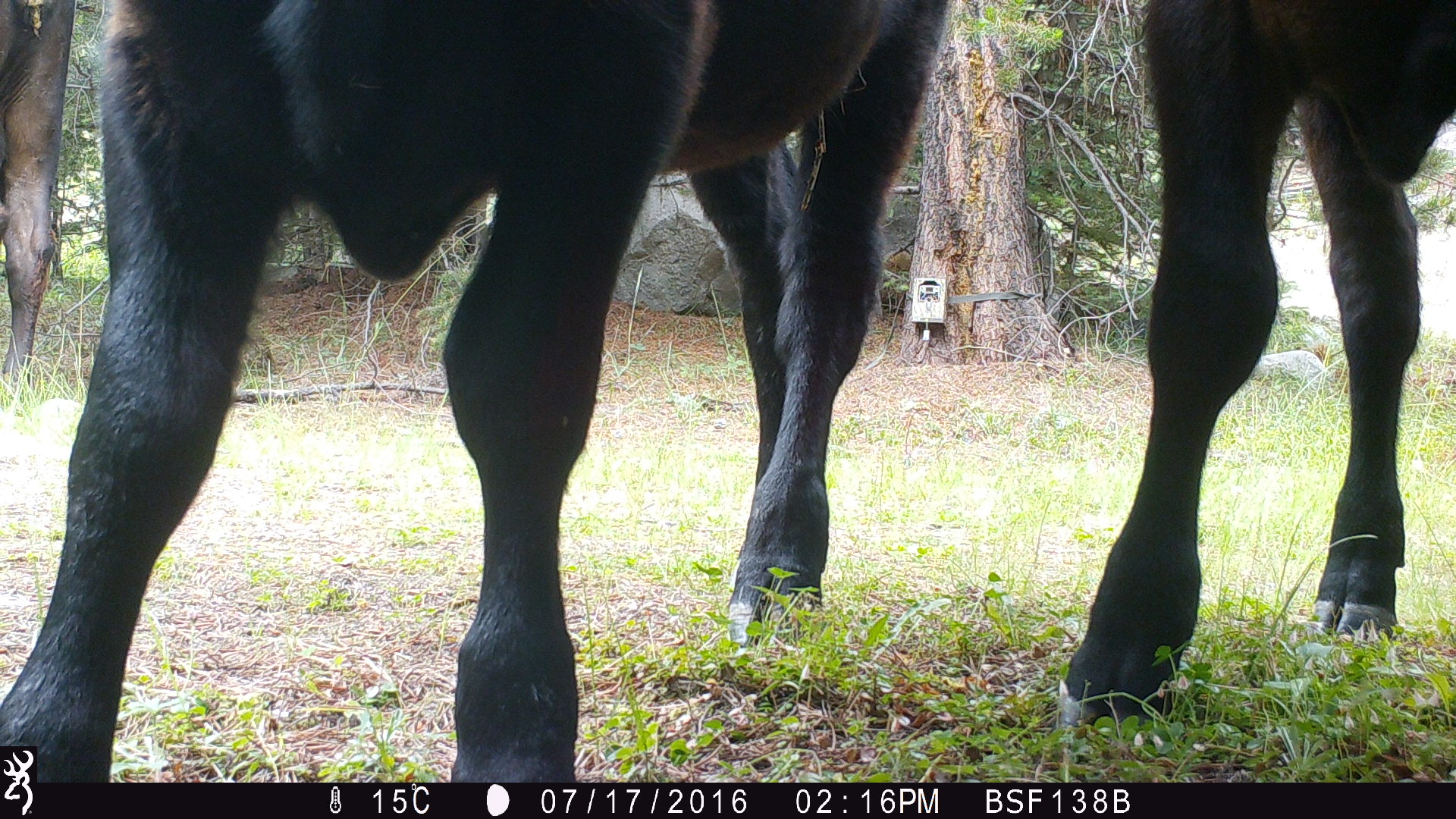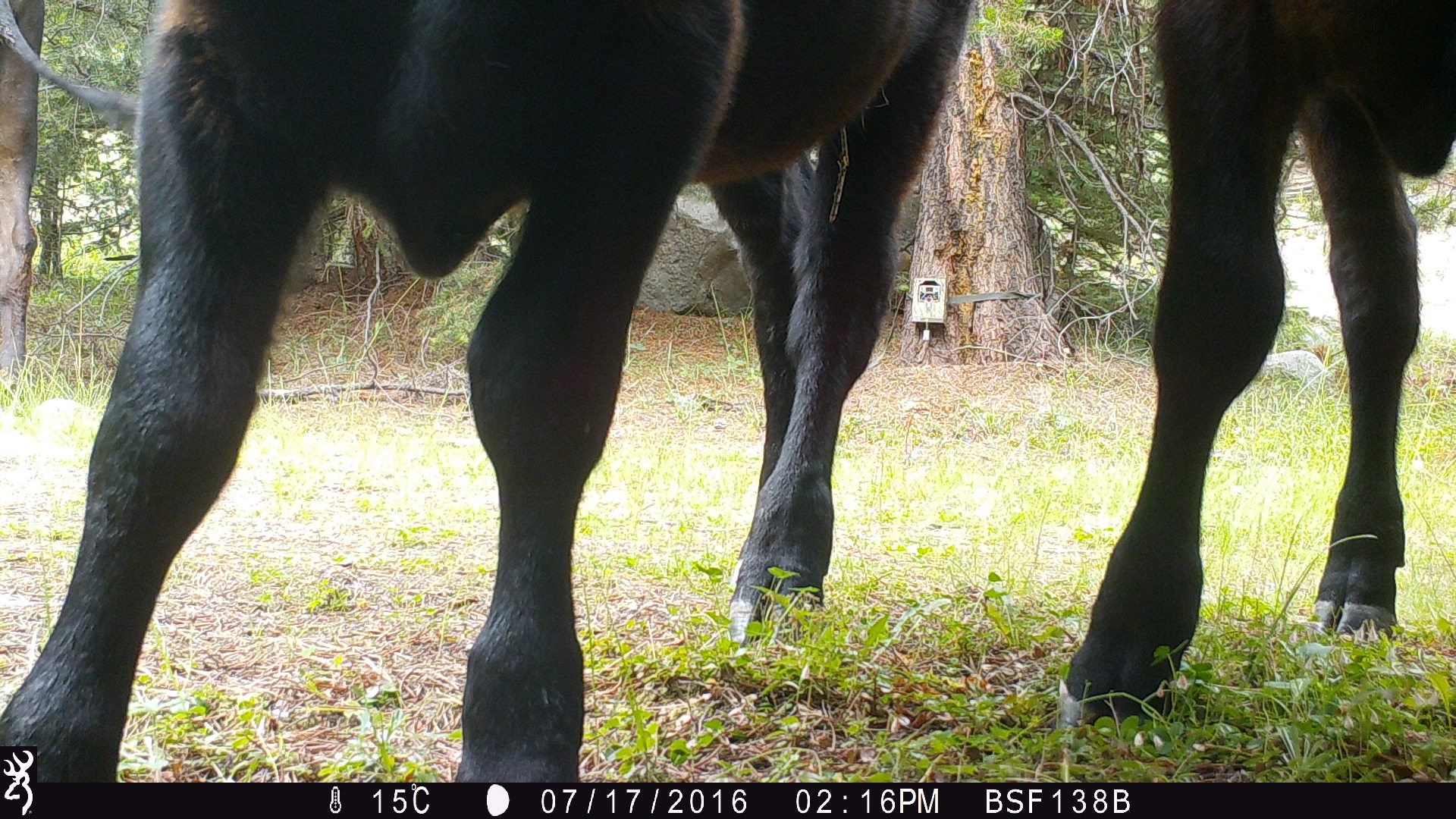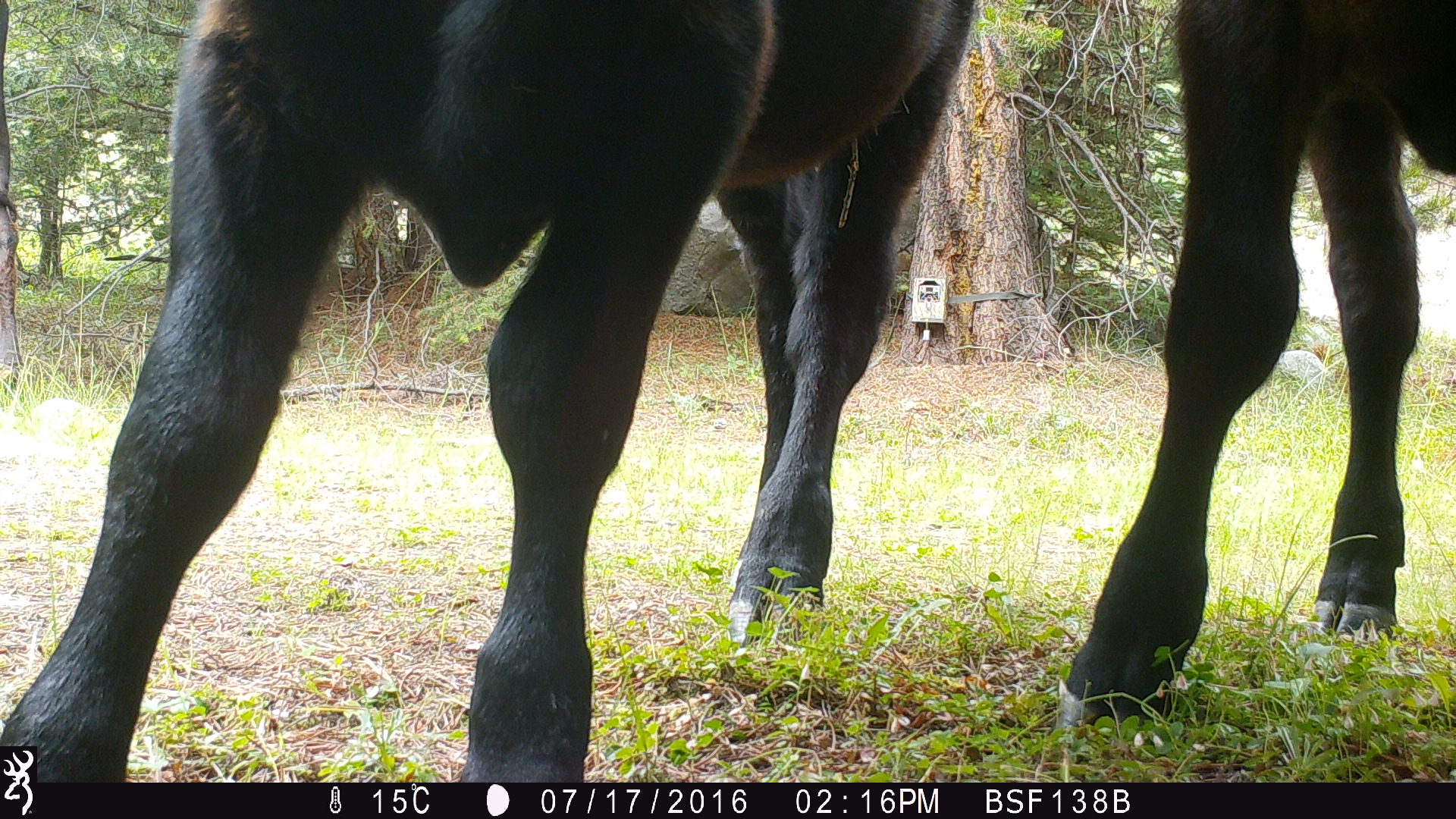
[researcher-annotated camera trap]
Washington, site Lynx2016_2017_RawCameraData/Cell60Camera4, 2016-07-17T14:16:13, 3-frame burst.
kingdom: Animalia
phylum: Chordata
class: Mammalia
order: Artiodactyla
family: Bovidae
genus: Bos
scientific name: Bos taurus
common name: domestic cattle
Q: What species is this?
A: Domestic cattle (Bos taurus).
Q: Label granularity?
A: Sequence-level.